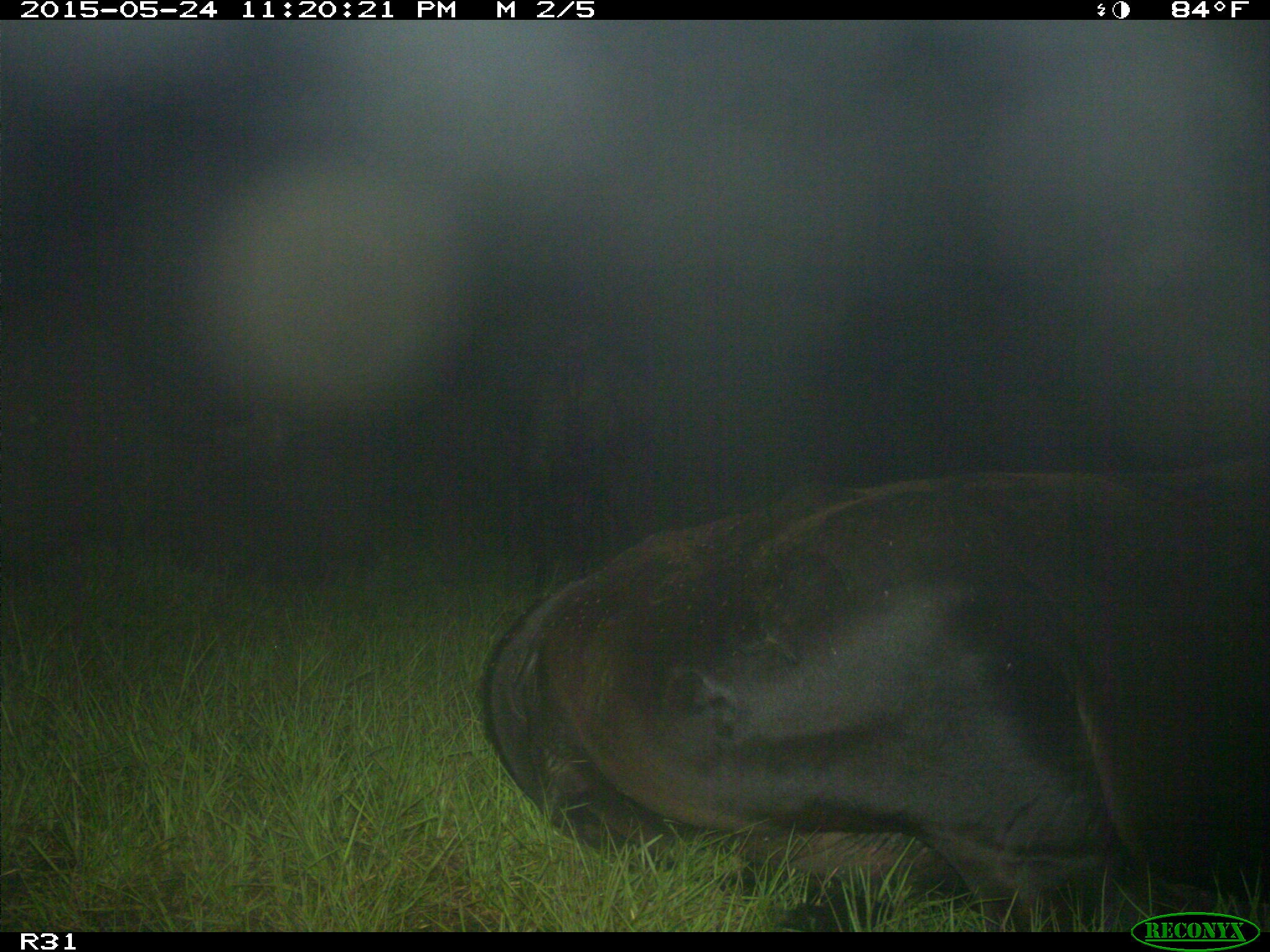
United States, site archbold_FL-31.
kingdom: Animalia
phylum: Chordata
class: Mammalia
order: Artiodactyla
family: Bovidae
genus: Bos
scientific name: Bos taurus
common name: domestic cow